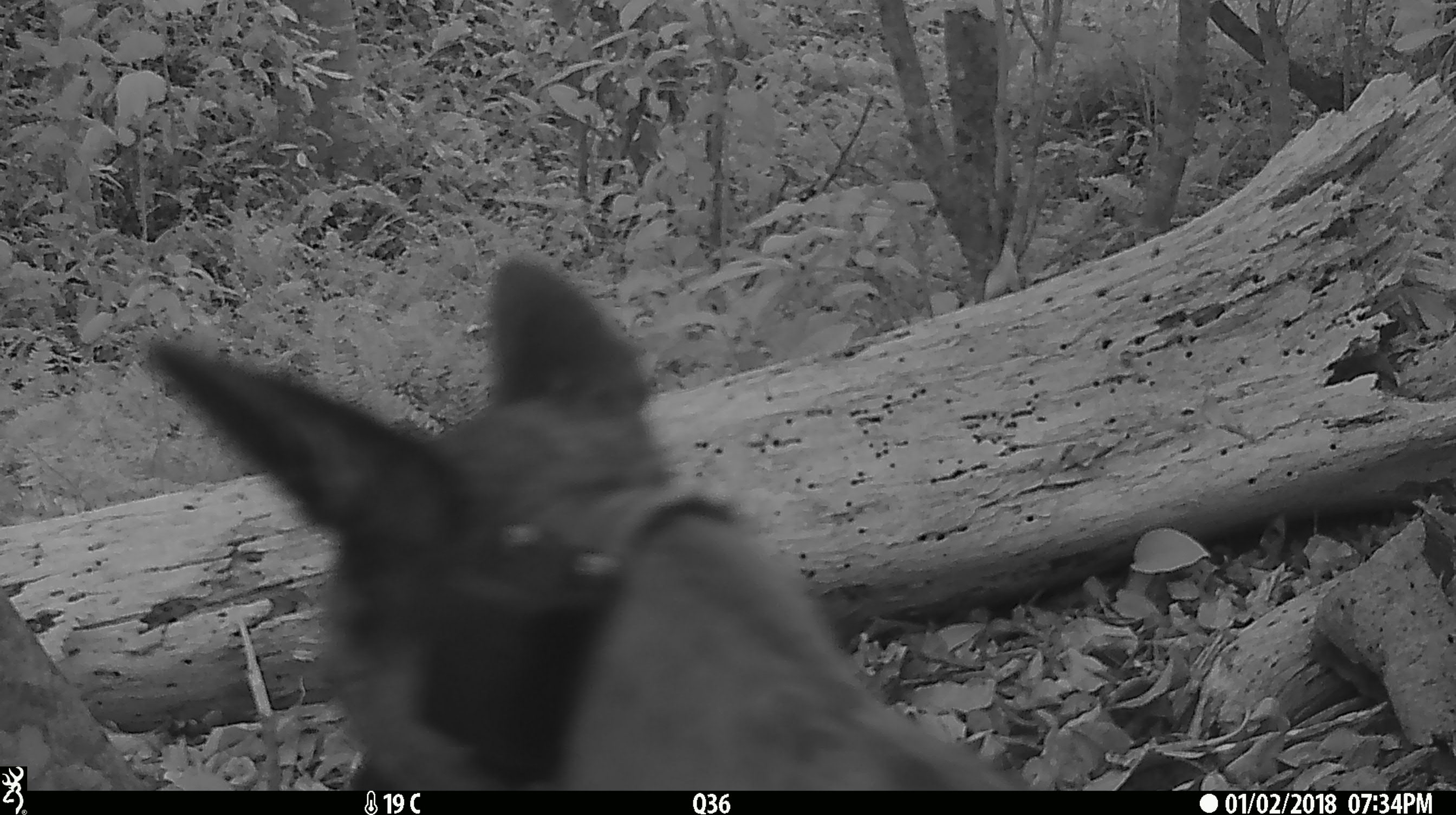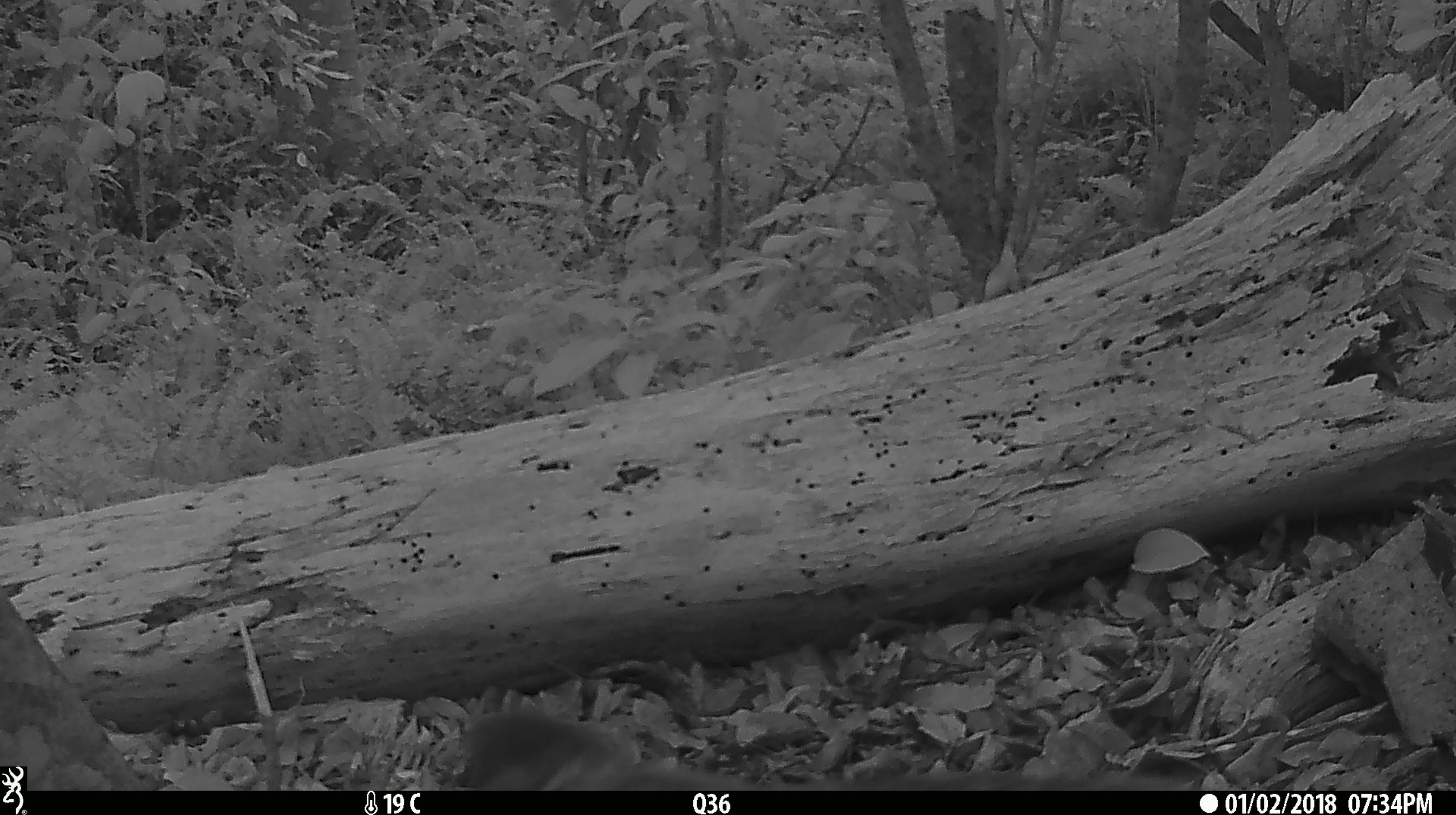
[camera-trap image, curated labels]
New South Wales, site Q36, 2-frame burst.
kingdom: Animalia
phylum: Chordata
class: Mammalia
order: Carnivora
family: Canidae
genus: Canis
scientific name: Canis familiaris dingo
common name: dingo